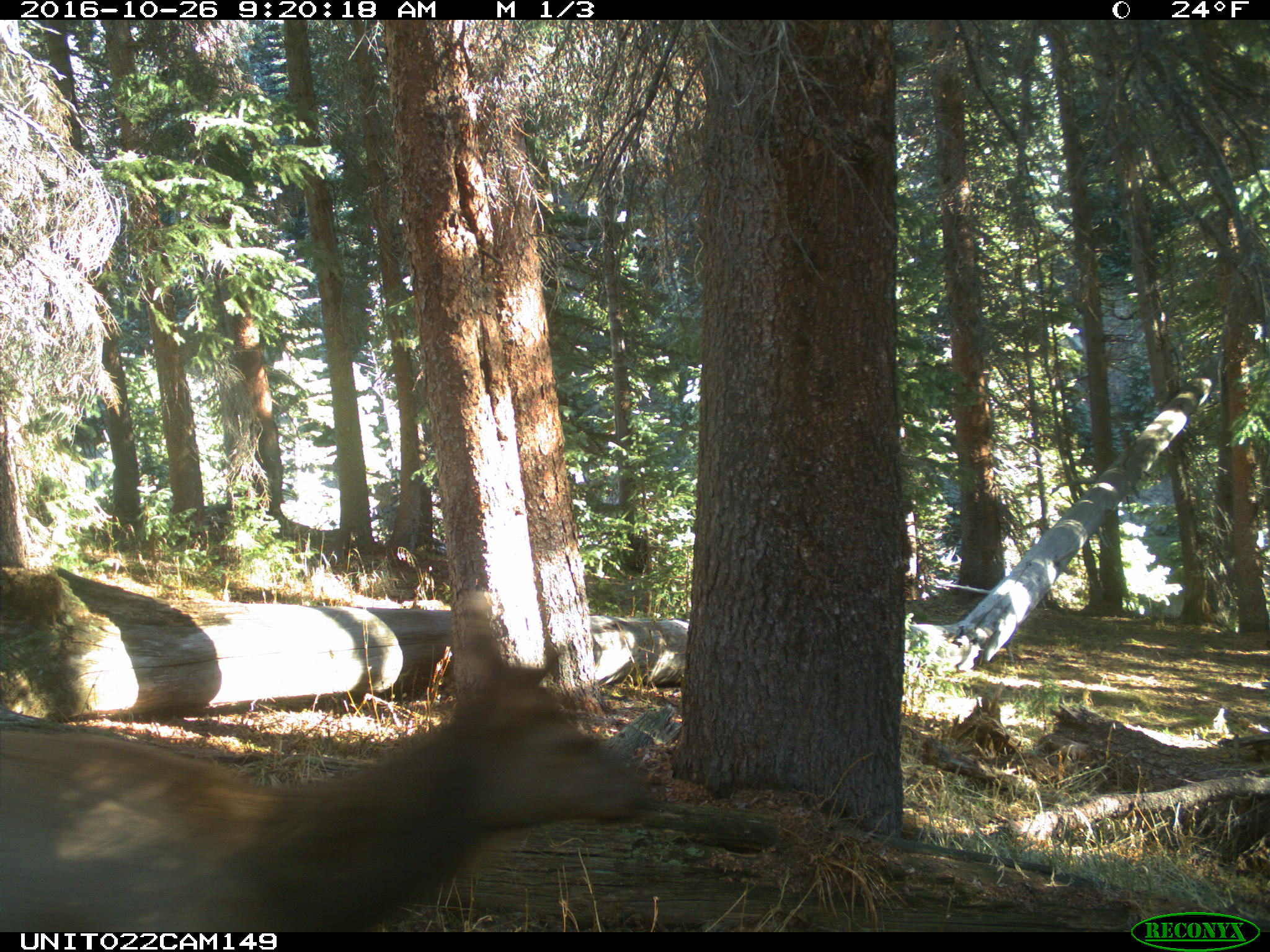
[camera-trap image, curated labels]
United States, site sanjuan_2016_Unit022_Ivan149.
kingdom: Animalia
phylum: Chordata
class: Mammalia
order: Artiodactyla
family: Cervidae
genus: Cervus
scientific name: Cervus elaphus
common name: red deer